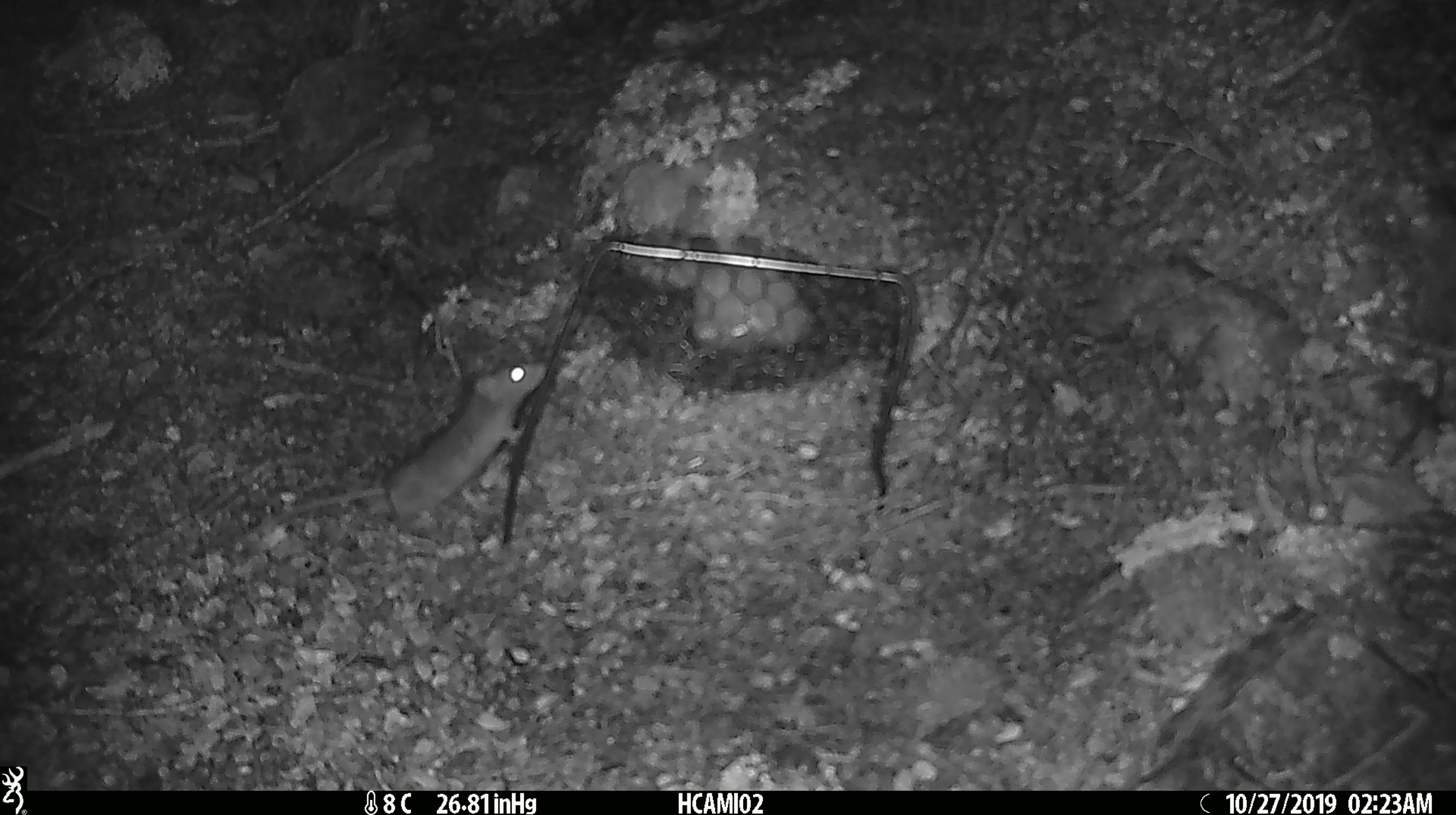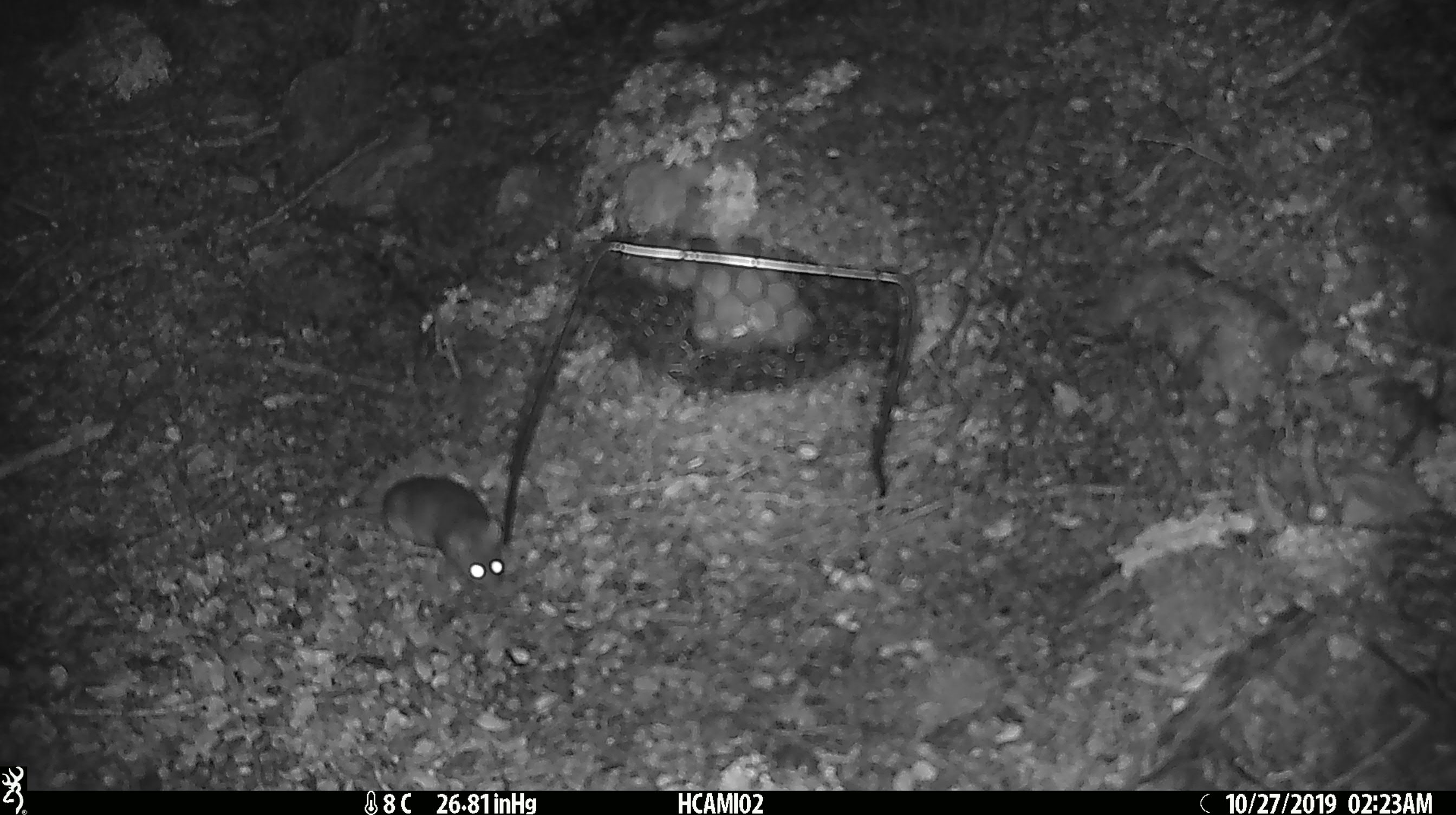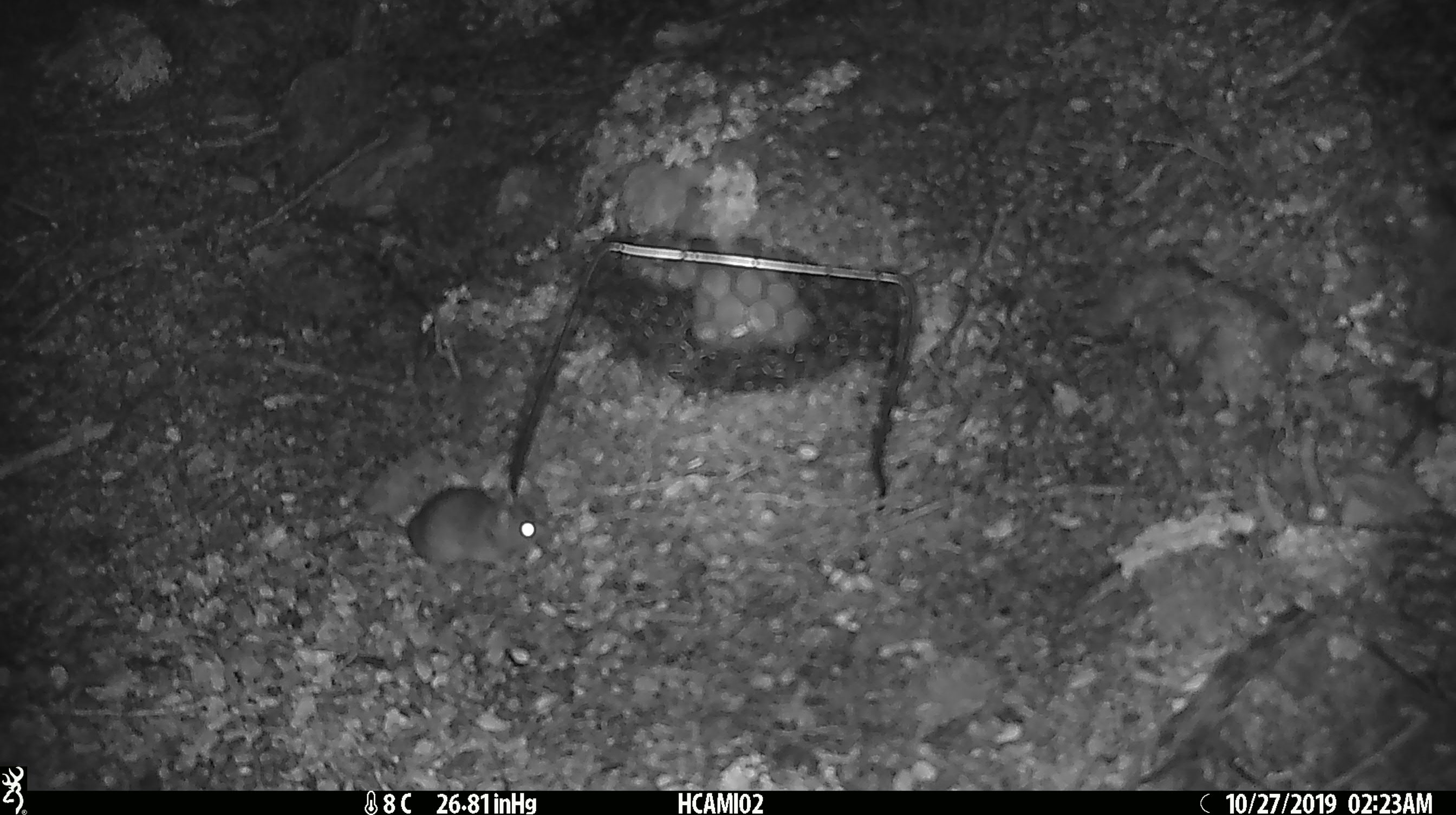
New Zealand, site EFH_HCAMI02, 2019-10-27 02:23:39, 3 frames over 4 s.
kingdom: Animalia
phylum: Chordata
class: Mammalia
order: Rodentia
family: Muridae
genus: Mus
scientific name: Mus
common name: mouse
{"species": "mouse (Mus)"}